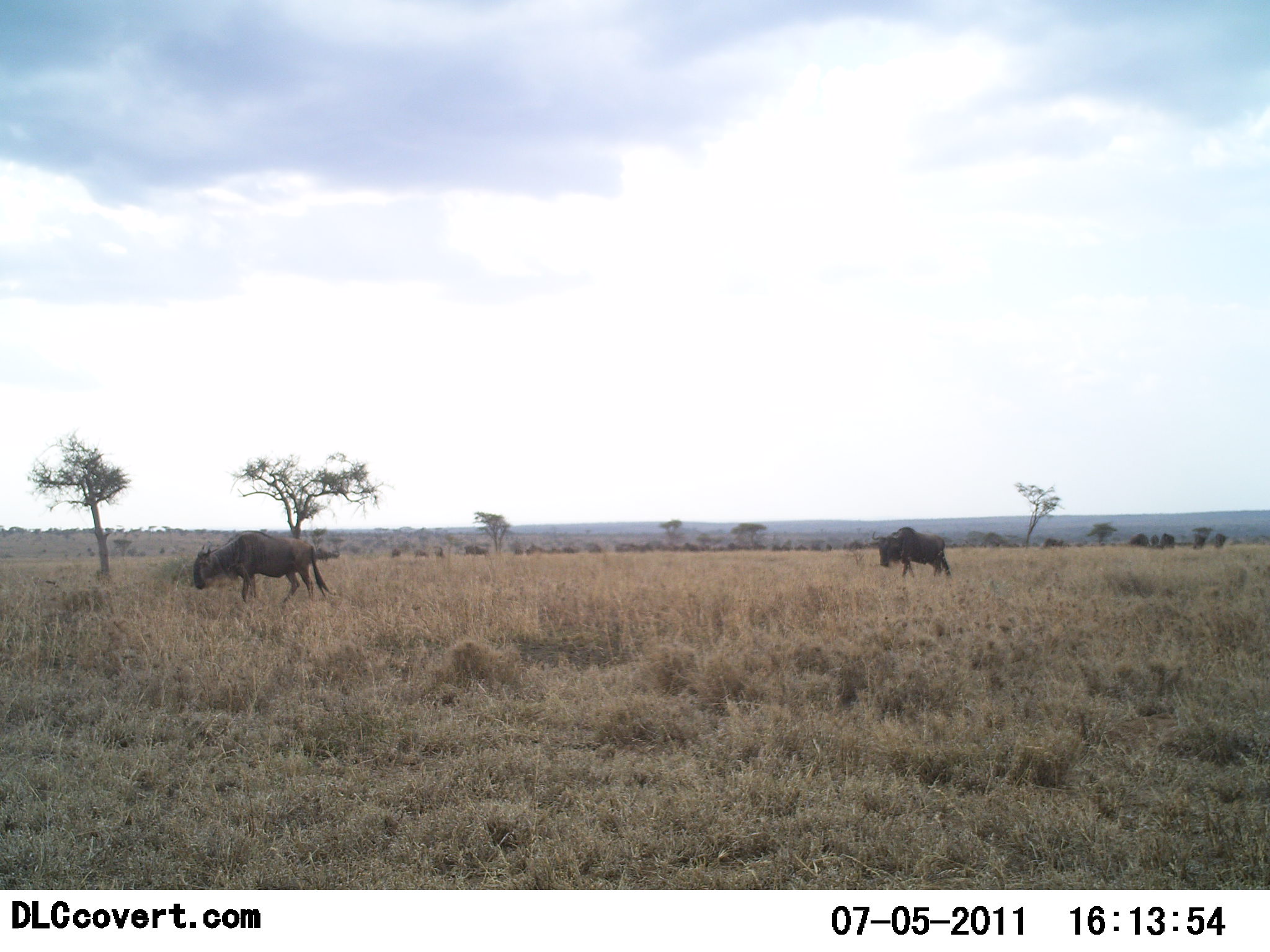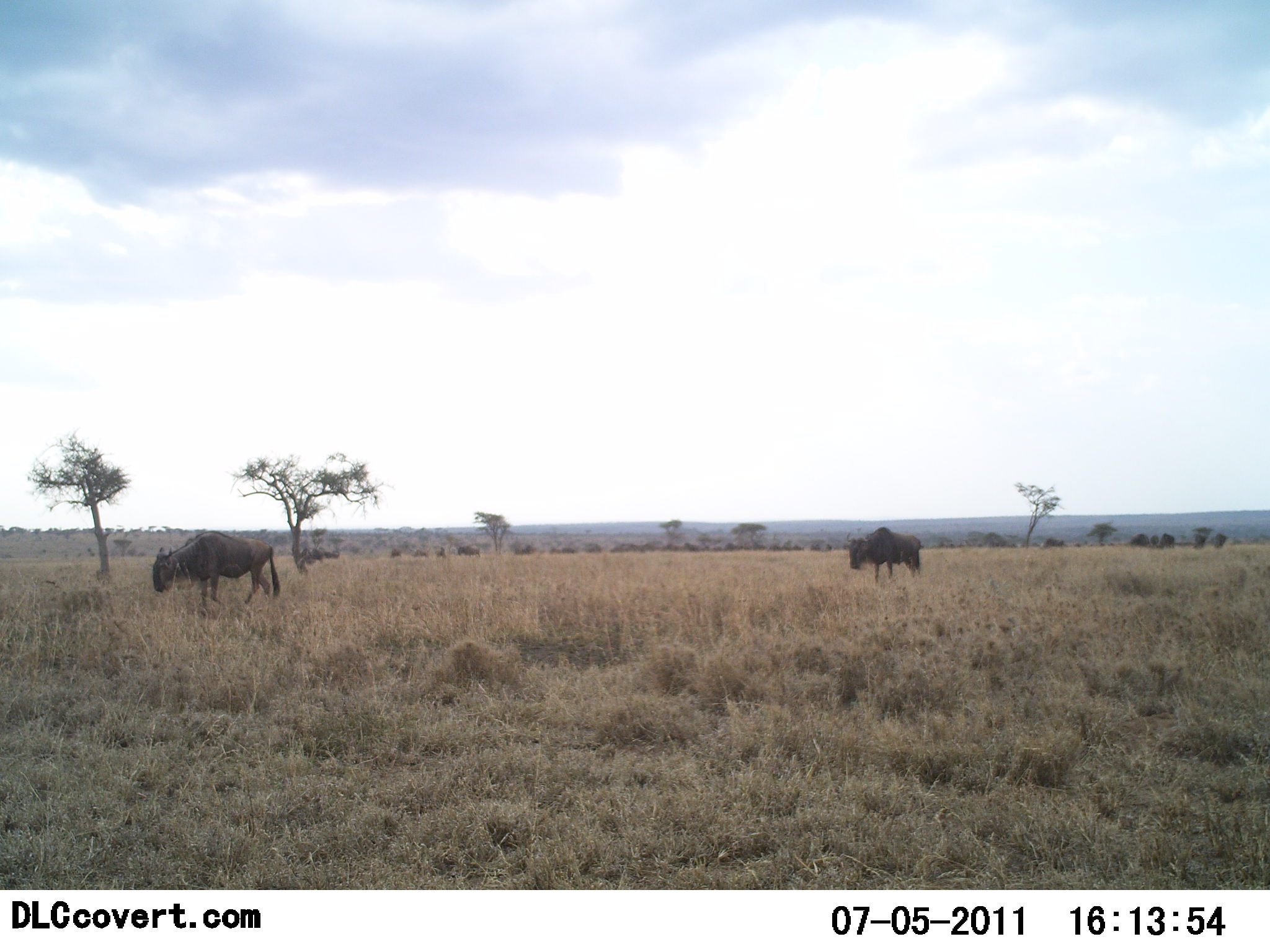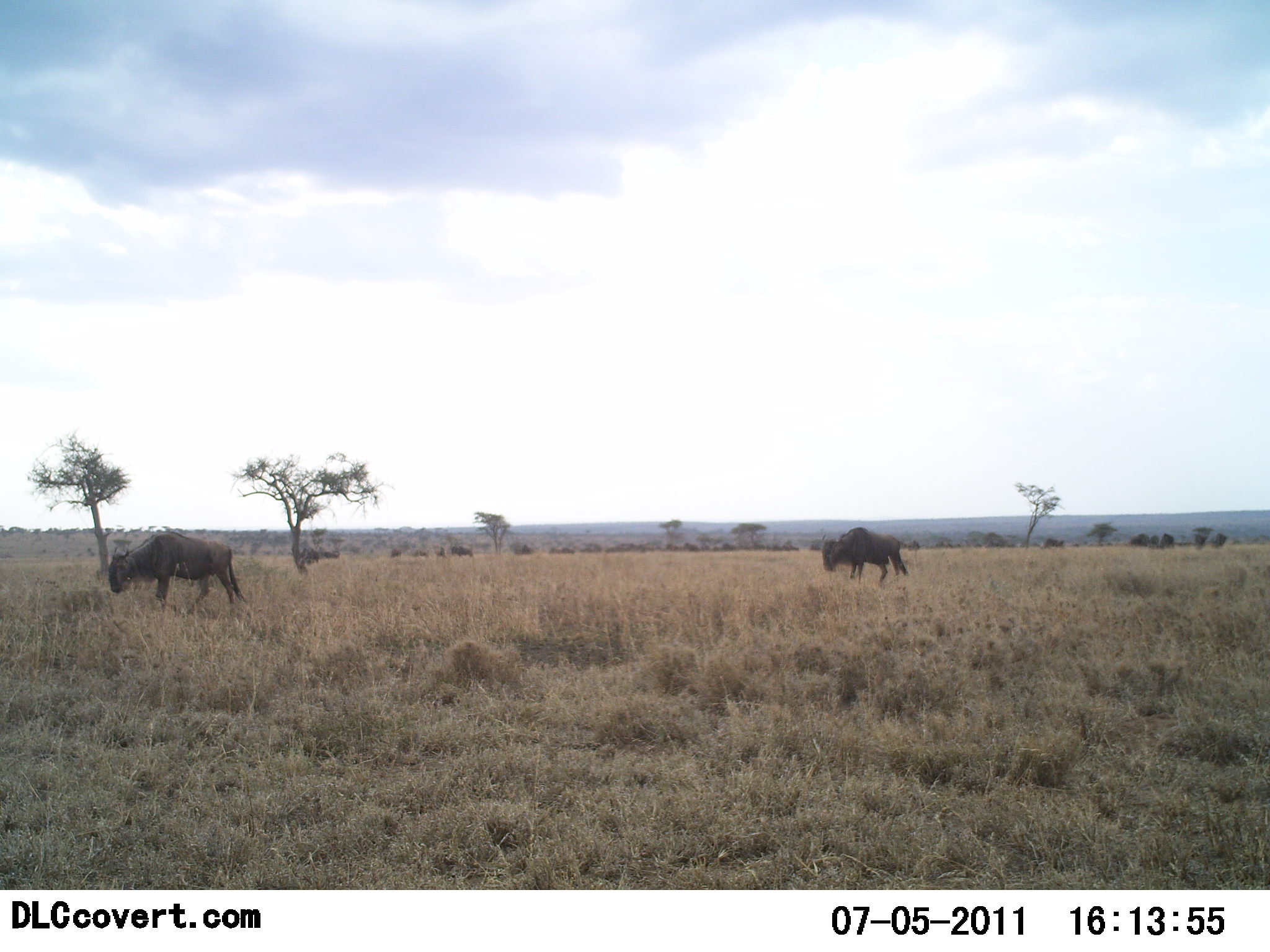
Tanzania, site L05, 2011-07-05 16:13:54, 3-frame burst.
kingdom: Animalia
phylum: Chordata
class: Mammalia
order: Artiodactyla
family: Bovidae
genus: Connochaetes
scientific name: Connochaetes taurinus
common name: blue wildebeest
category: wildebeest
Wildebeest (blue wildebeest) (Connochaetes taurinus), count 11-50. Behavior (volunteer vote fractions): standing 17%, resting 0%, moving 100%, interacting 0%. Young present (vote fraction): 0%. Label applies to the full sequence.